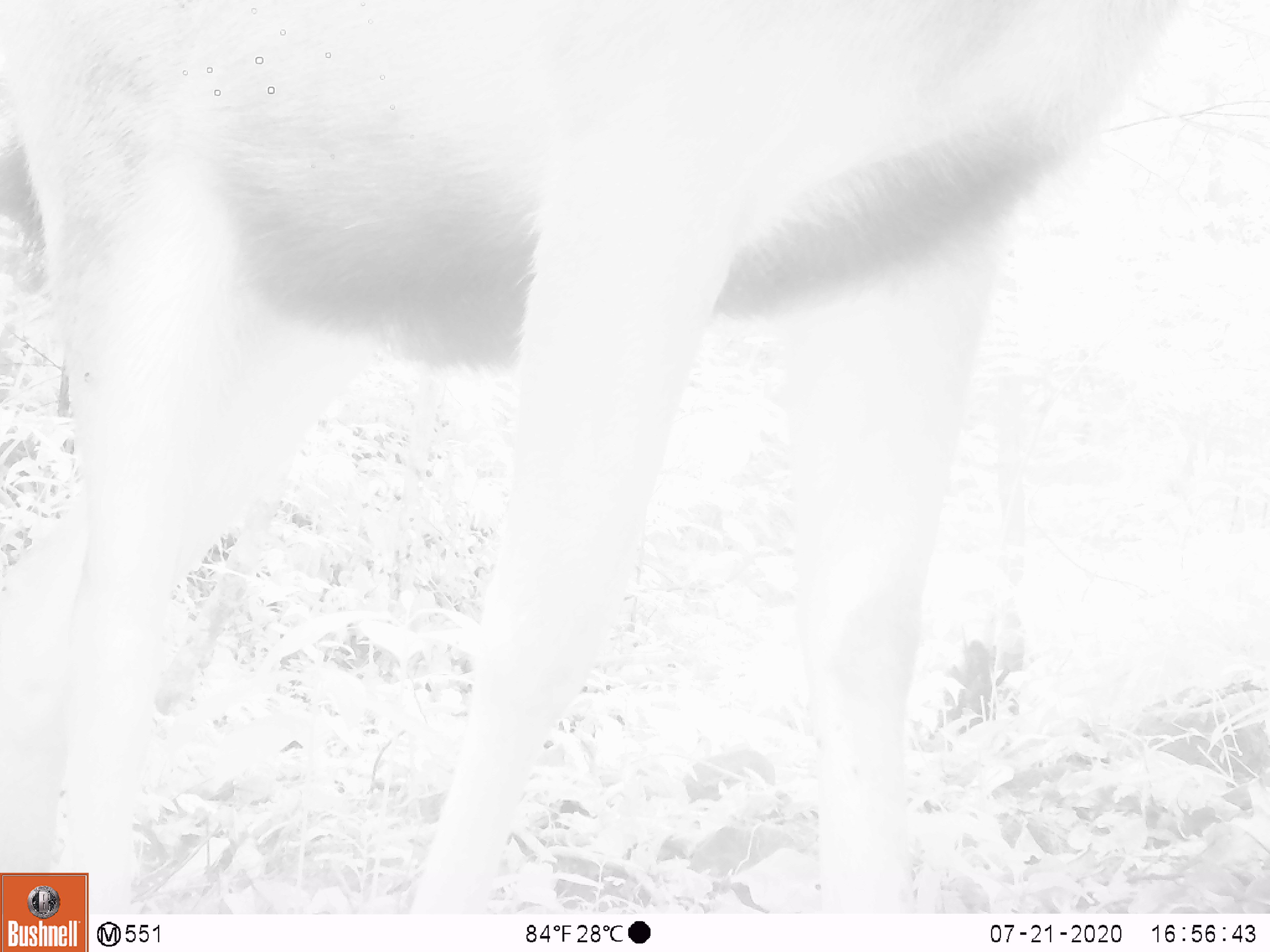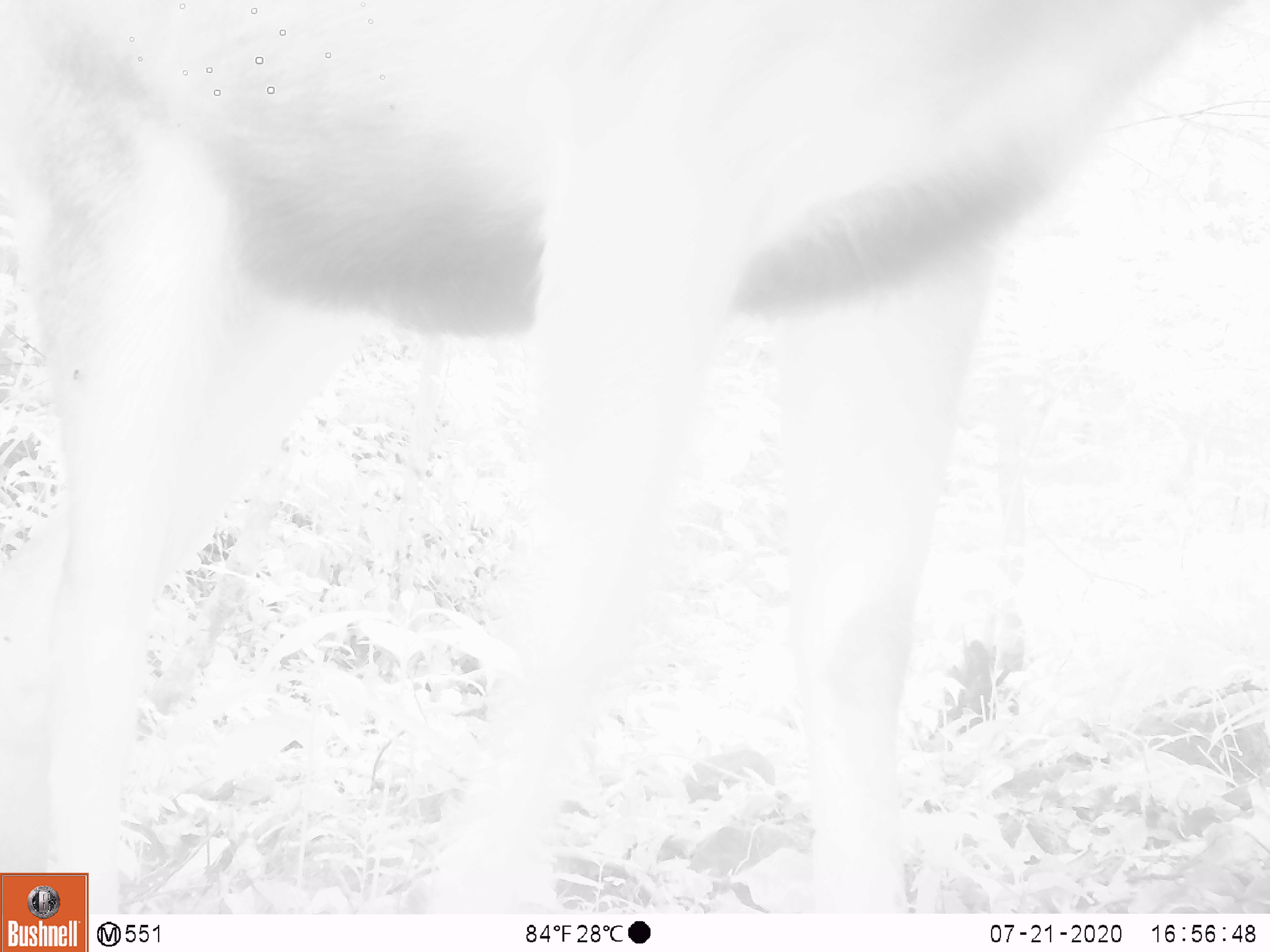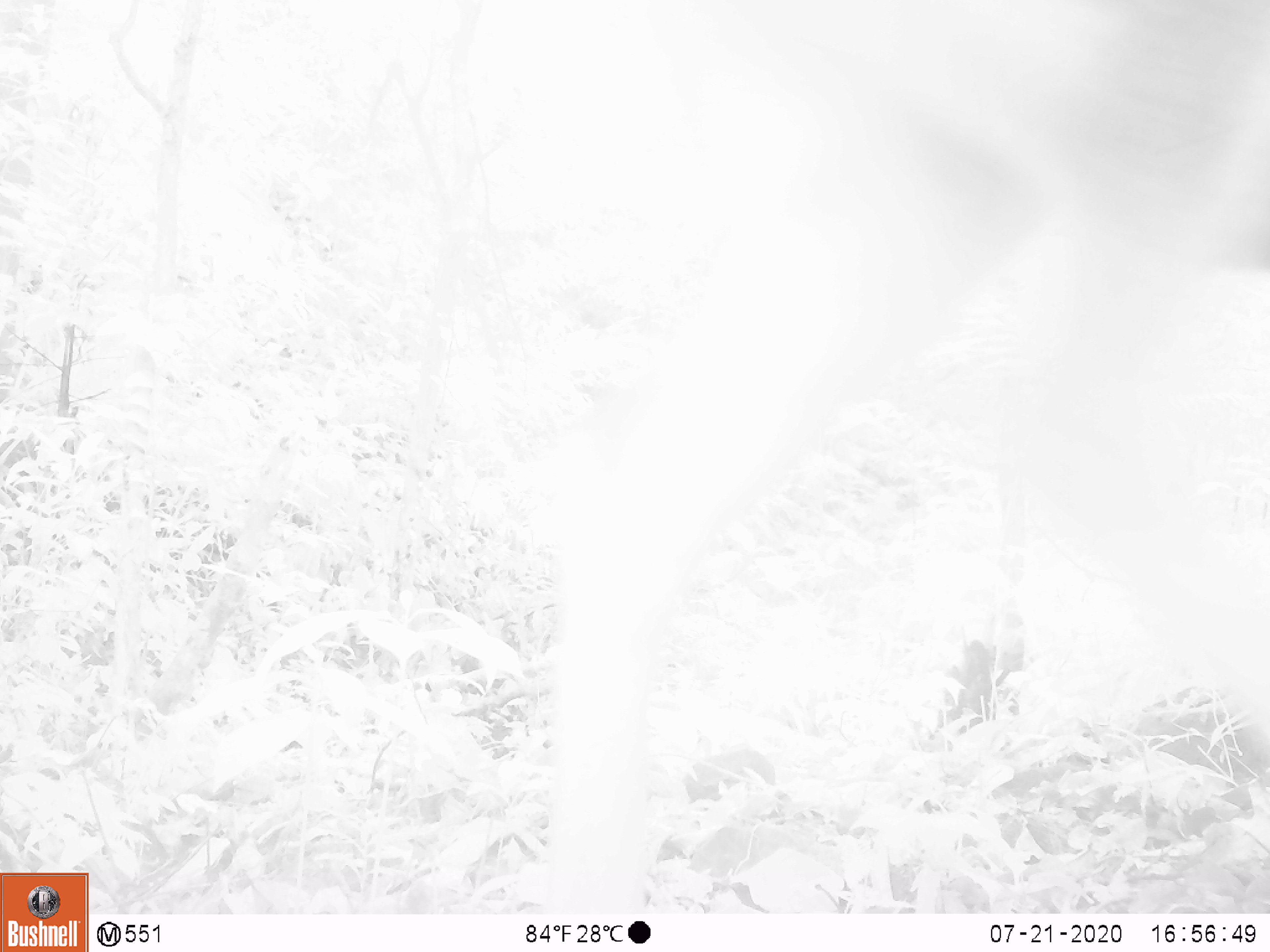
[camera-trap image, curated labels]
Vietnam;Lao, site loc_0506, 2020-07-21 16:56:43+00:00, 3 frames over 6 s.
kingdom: Animalia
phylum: Chordata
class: Mammalia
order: Artiodactyla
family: Cervidae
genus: Rusa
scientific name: Rusa unicolor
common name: sambar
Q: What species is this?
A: Sambar (Rusa unicolor).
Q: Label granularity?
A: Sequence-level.